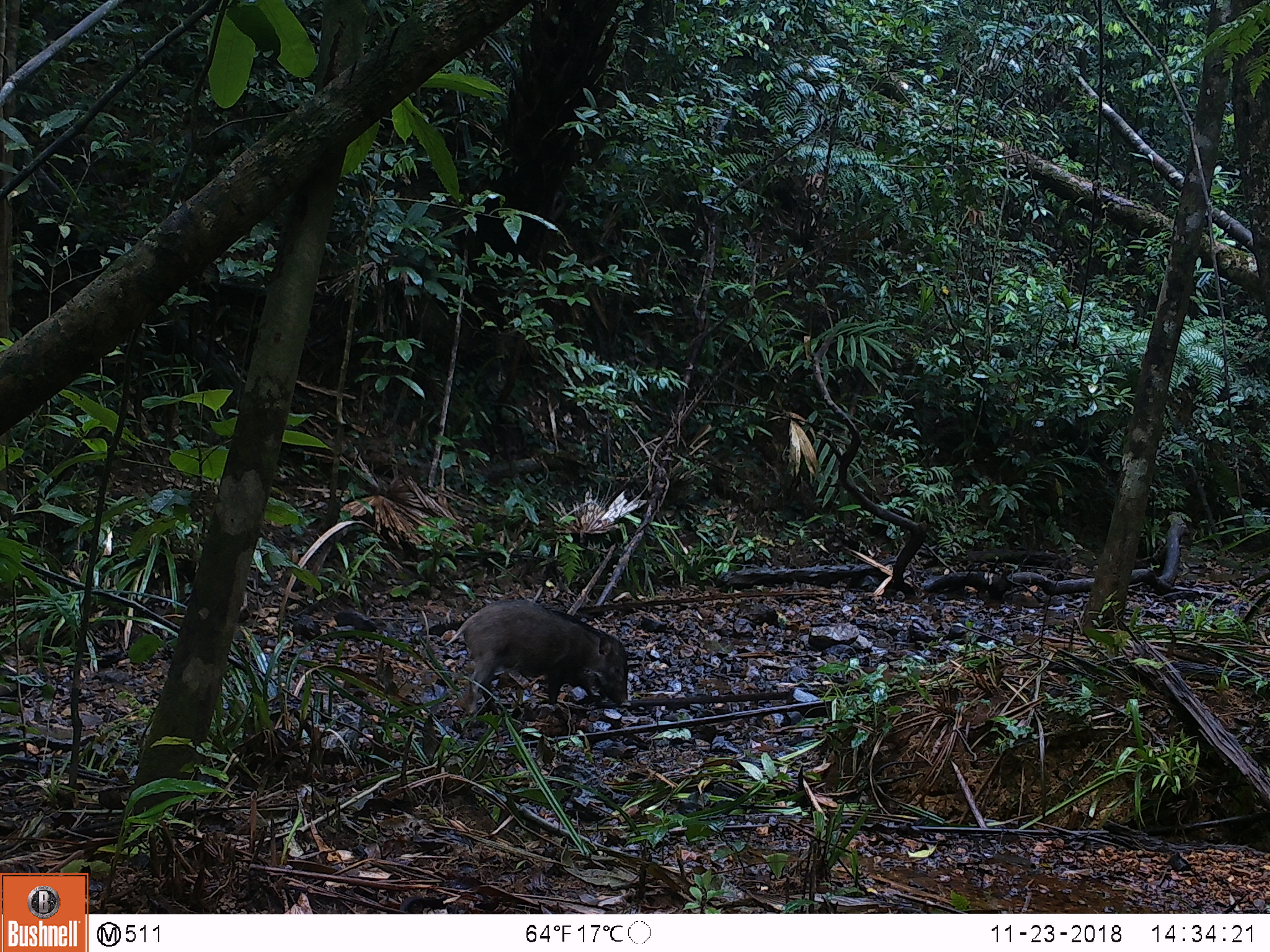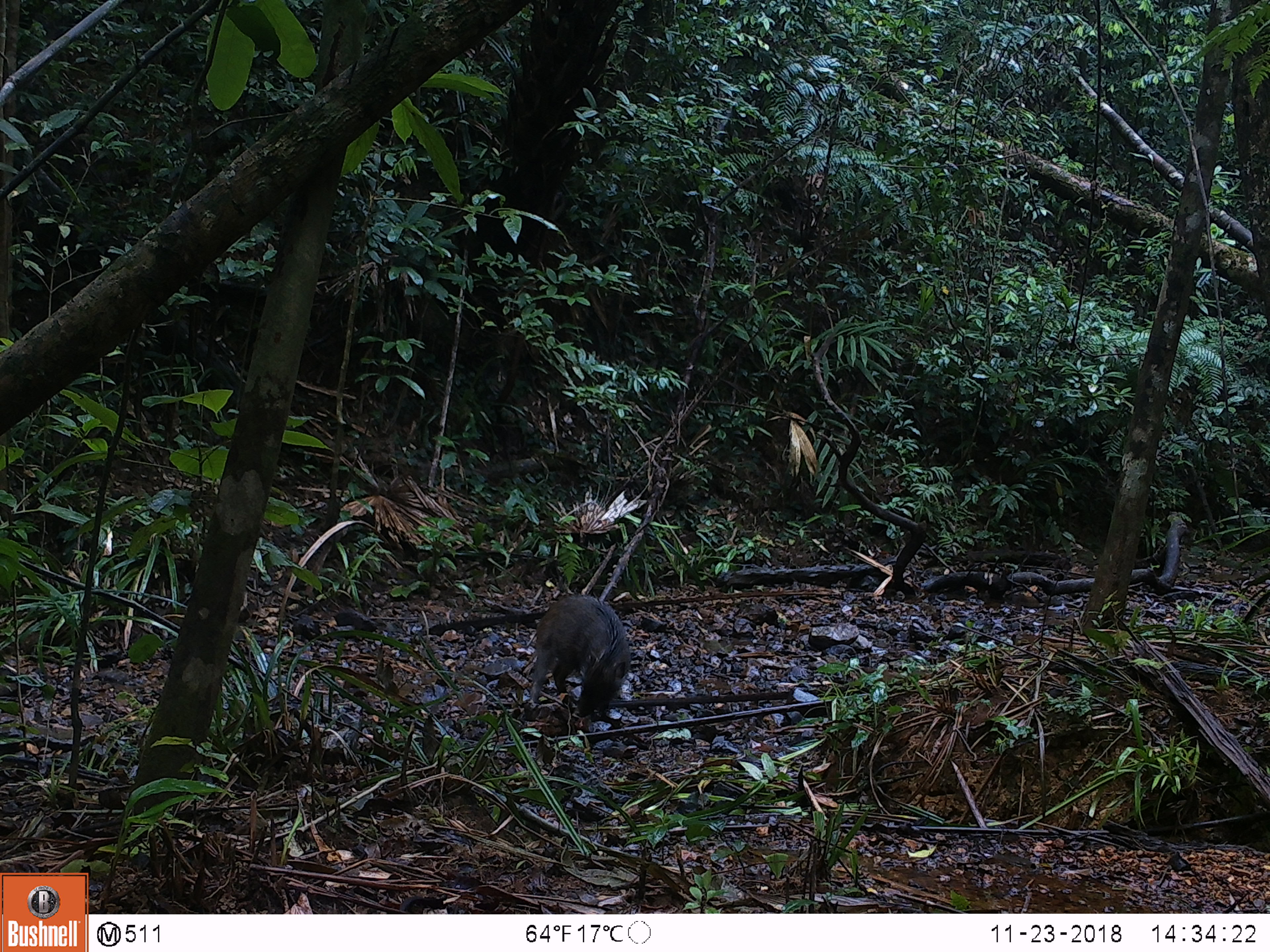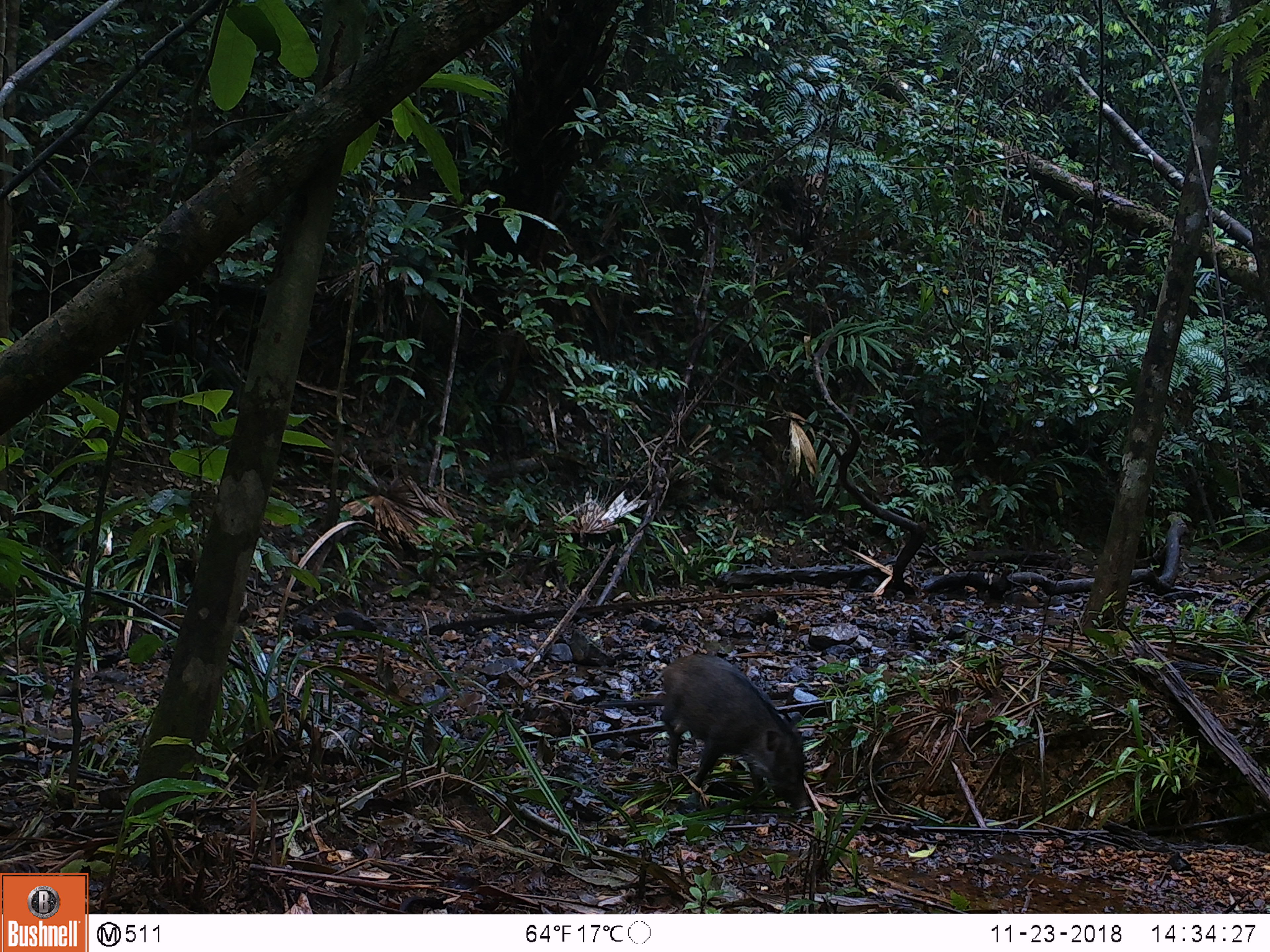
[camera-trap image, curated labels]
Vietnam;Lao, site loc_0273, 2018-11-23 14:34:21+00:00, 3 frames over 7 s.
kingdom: Animalia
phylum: Chordata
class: Mammalia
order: Artiodactyla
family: Suidae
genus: Sus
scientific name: Sus scrofa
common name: eurasian wild pig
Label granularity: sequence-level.